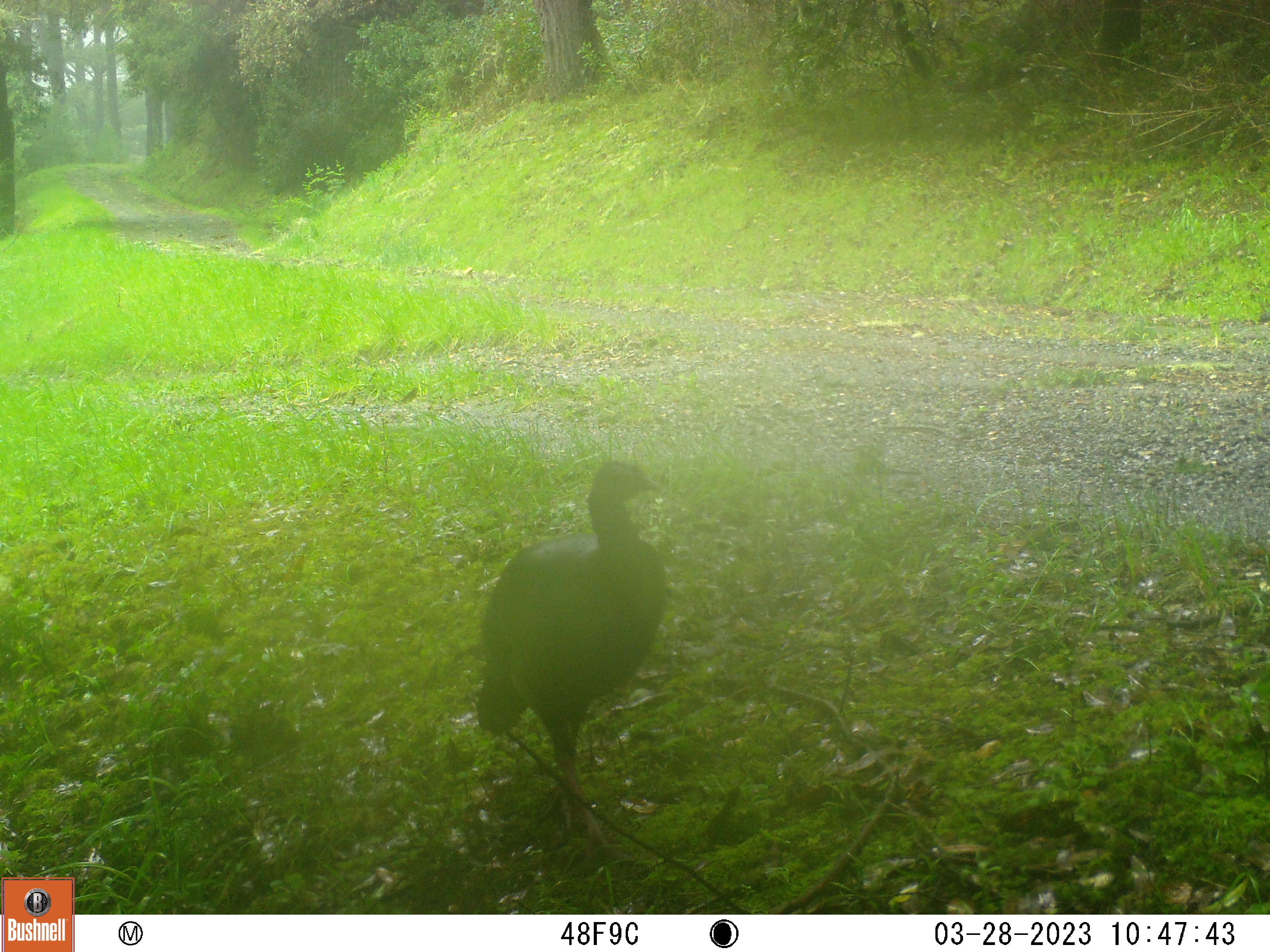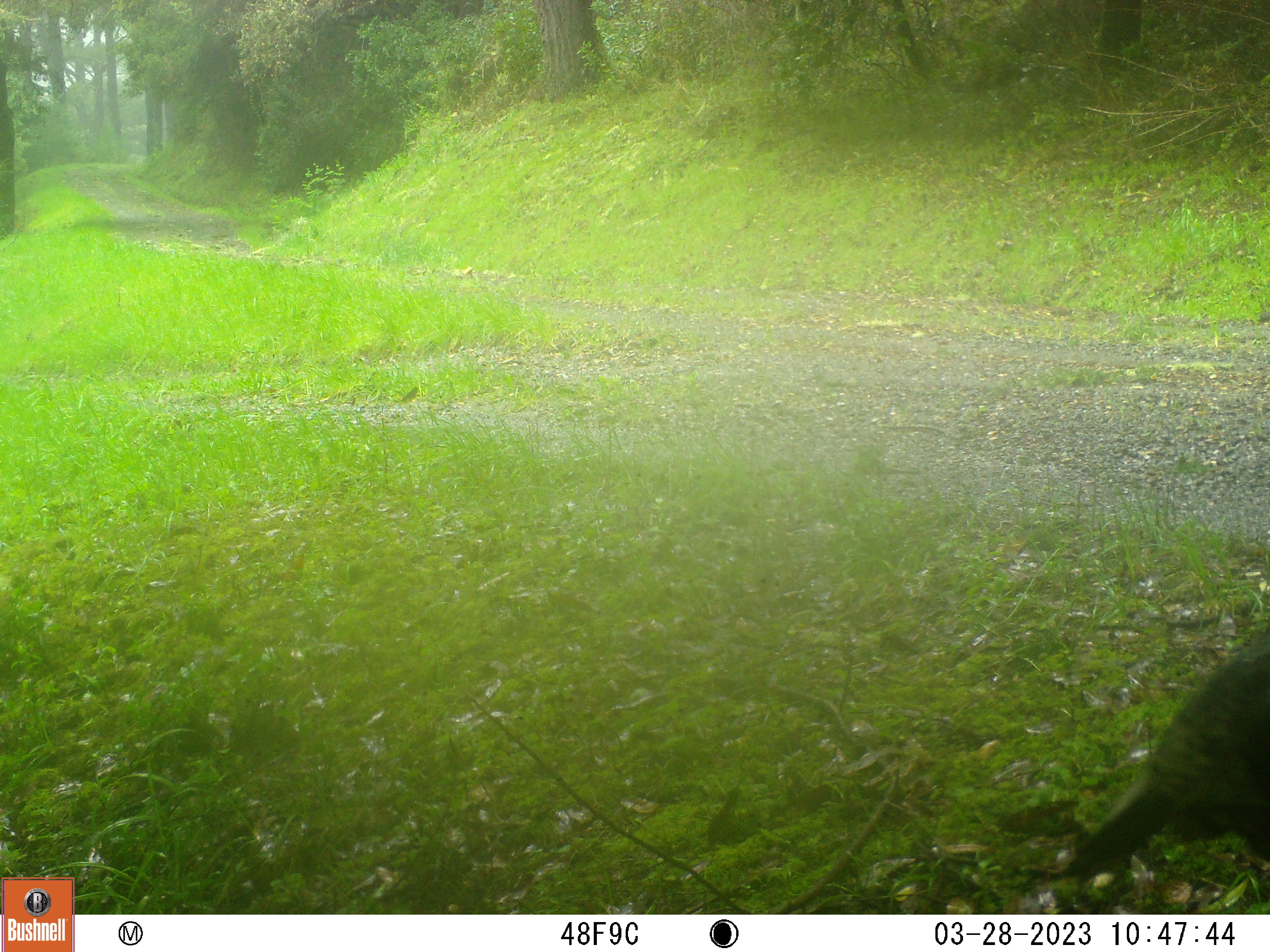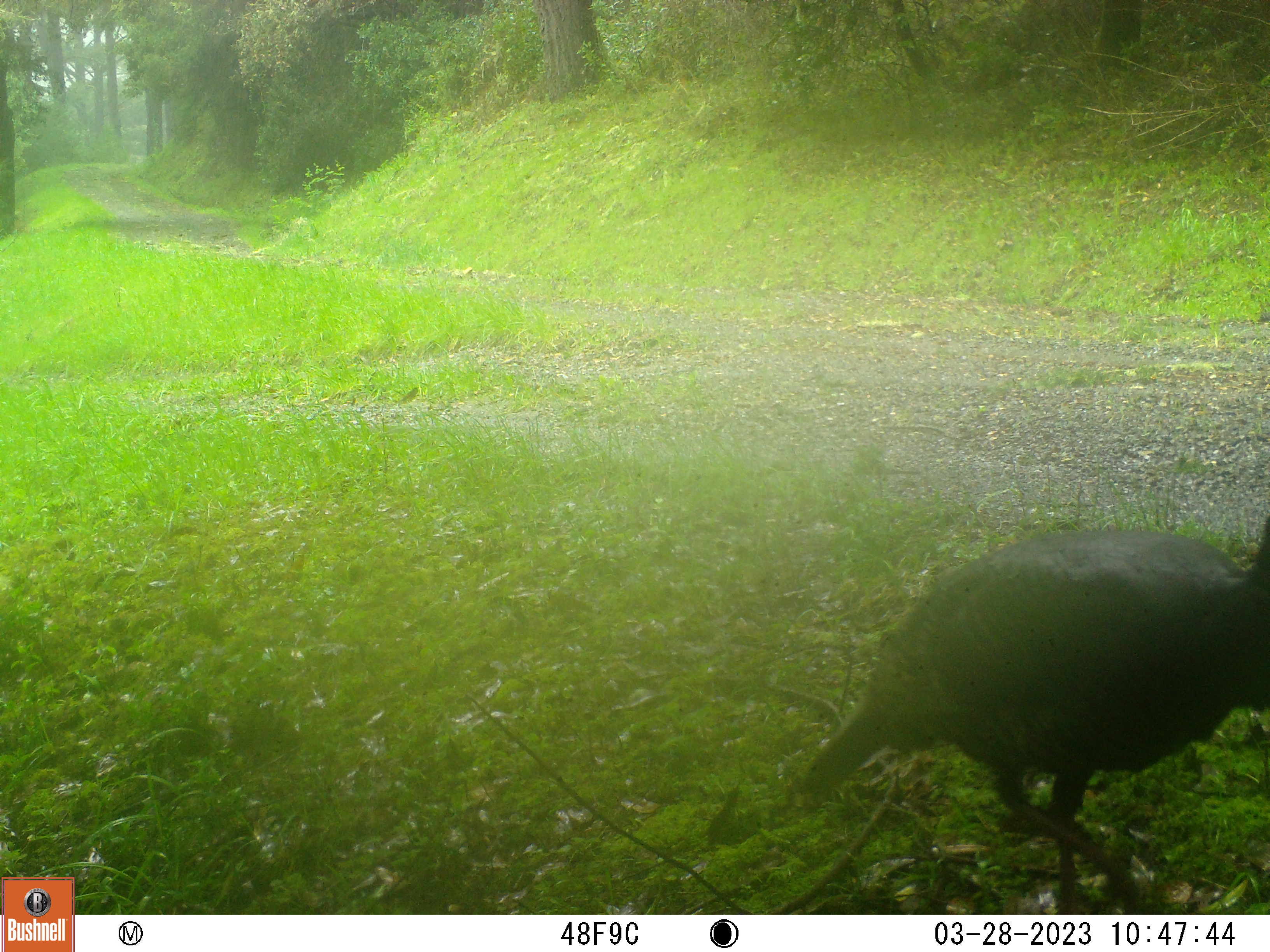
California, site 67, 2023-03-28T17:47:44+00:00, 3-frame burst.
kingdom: Animalia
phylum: Chordata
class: Aves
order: Galliformes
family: Phasianidae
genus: Meleagris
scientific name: Meleagris gallopavo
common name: turkey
Turkey (Meleagris gallopavo).